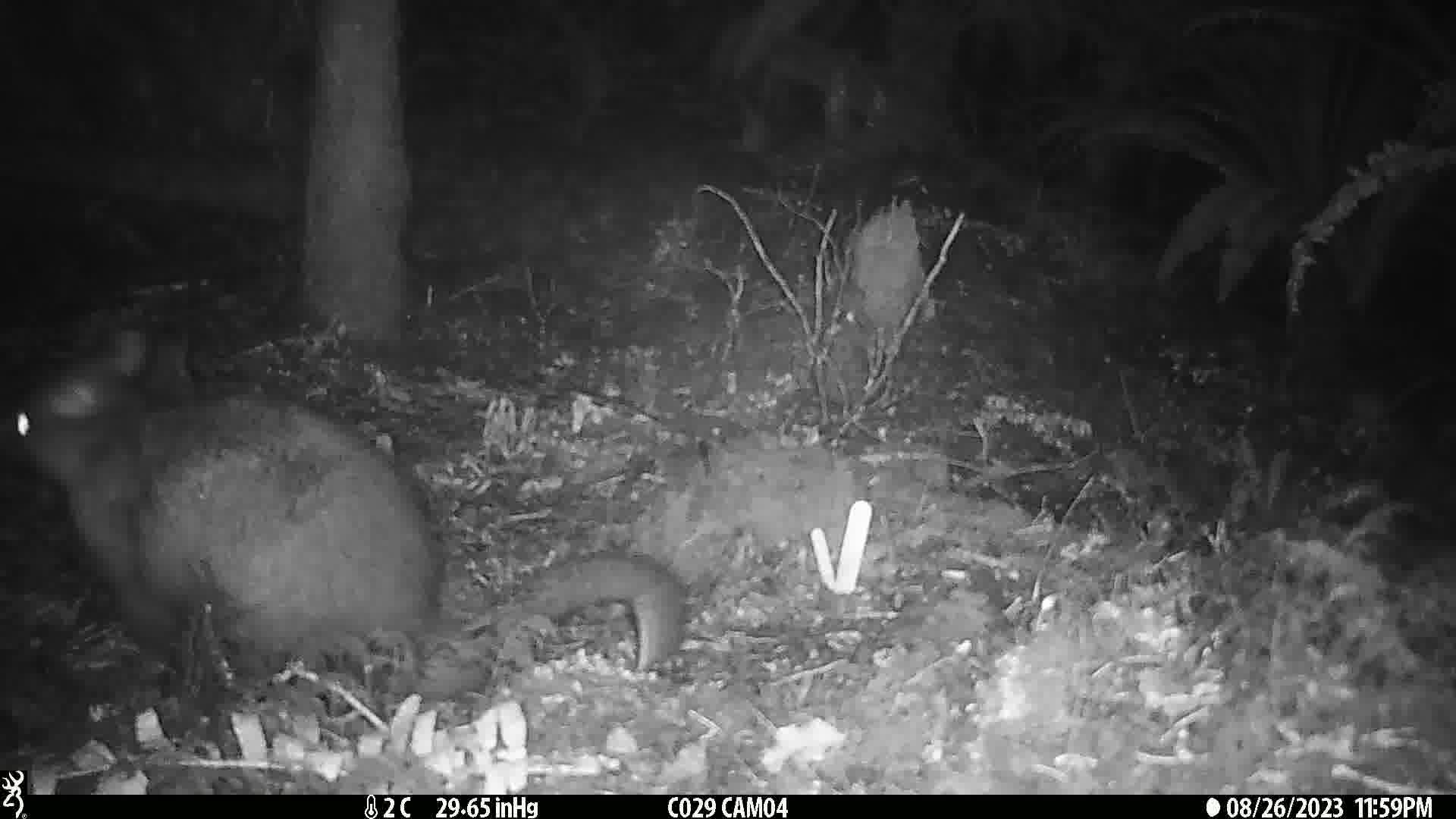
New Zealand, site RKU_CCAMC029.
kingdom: Animalia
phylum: Chordata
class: Mammalia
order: Diprotodontia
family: Phalangeridae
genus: Trichosurus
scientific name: Trichosurus vulpecula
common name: common brushtail possum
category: possum